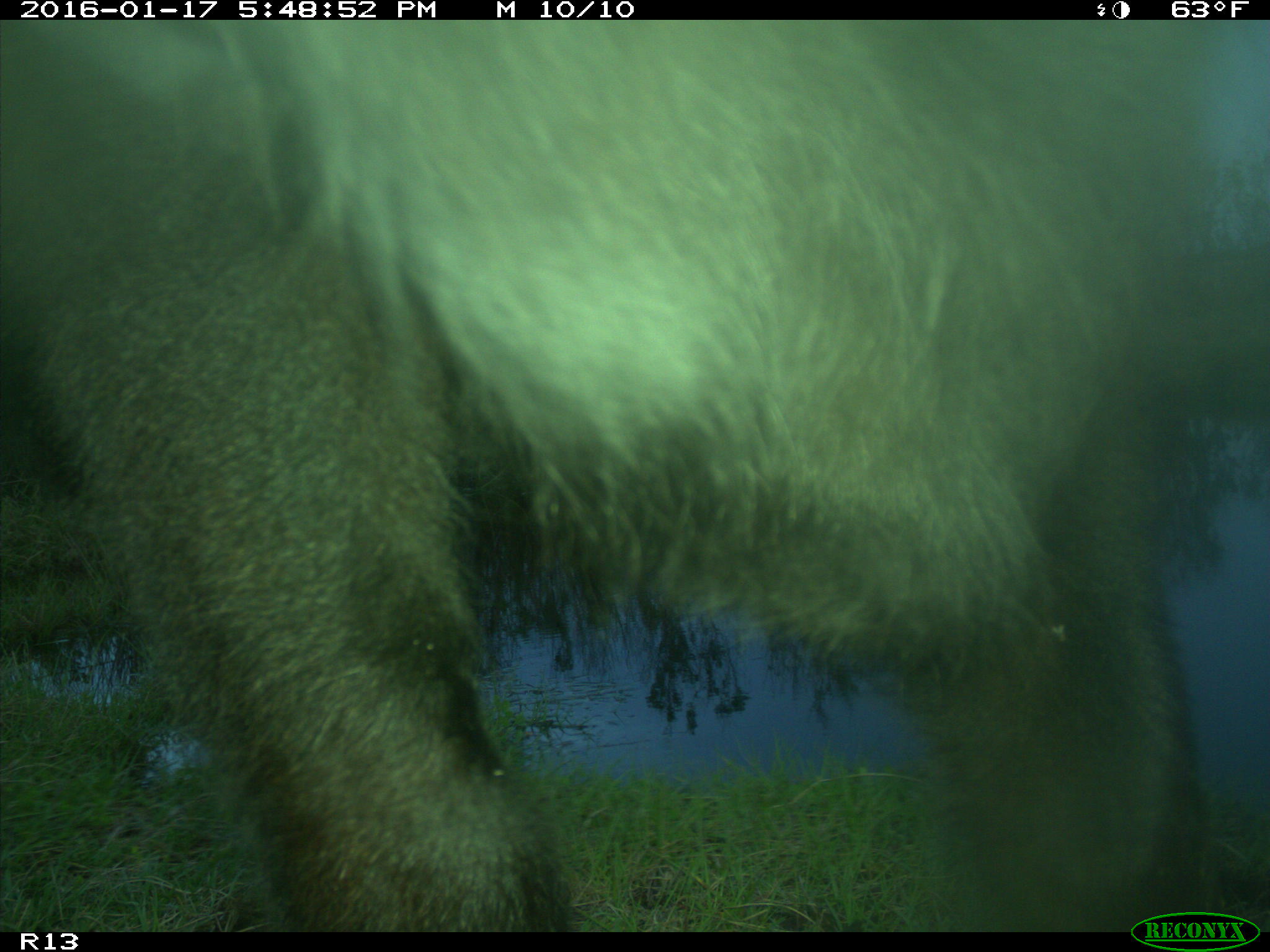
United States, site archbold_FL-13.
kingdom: Animalia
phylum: Chordata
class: Mammalia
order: Artiodactyla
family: Bovidae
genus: Bos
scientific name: Bos taurus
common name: domestic cow